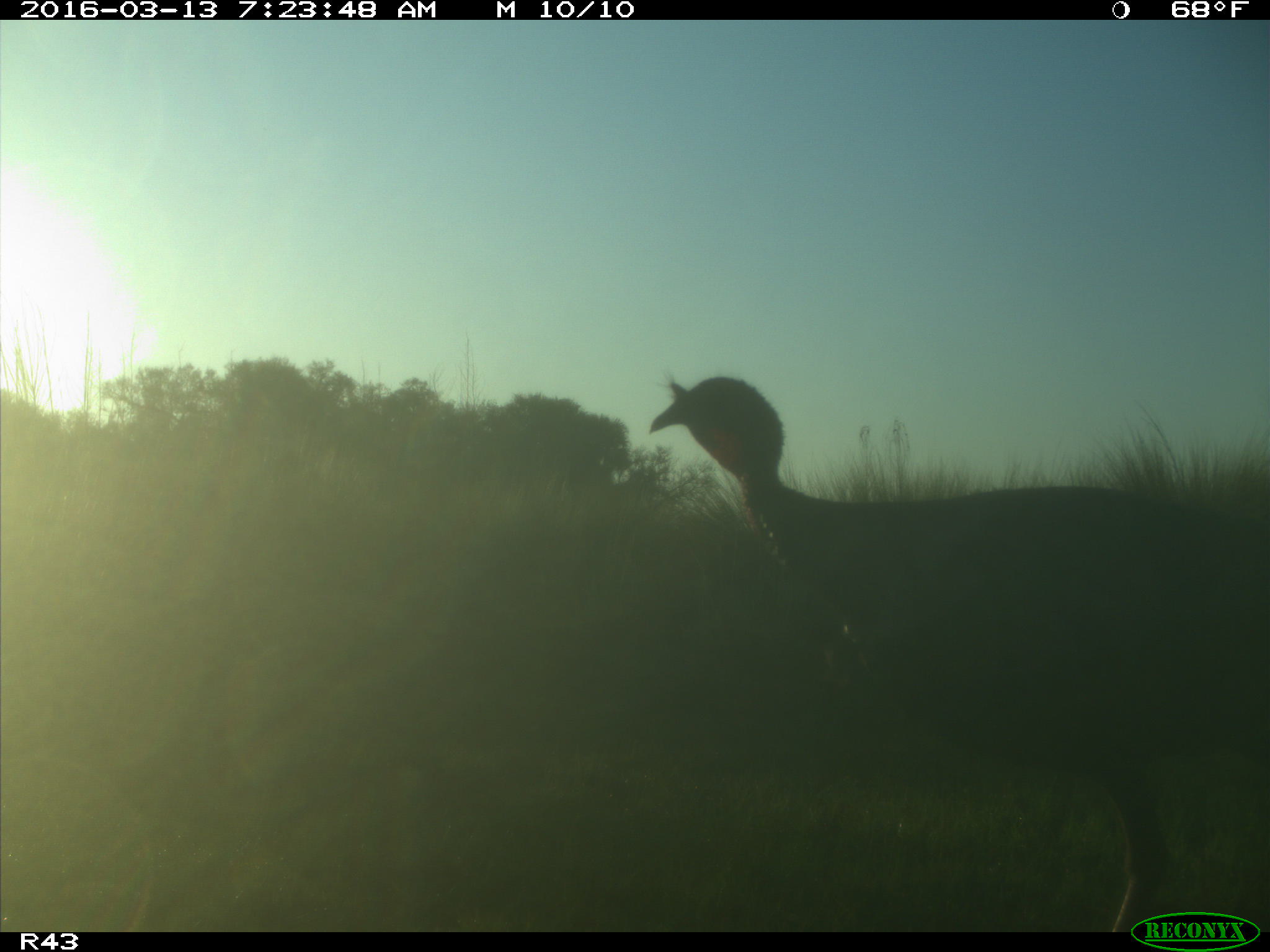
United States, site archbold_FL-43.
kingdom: Animalia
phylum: Chordata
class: Aves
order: Galliformes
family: Phasianidae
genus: Meleagris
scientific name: Meleagris gallopavo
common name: wild turkey